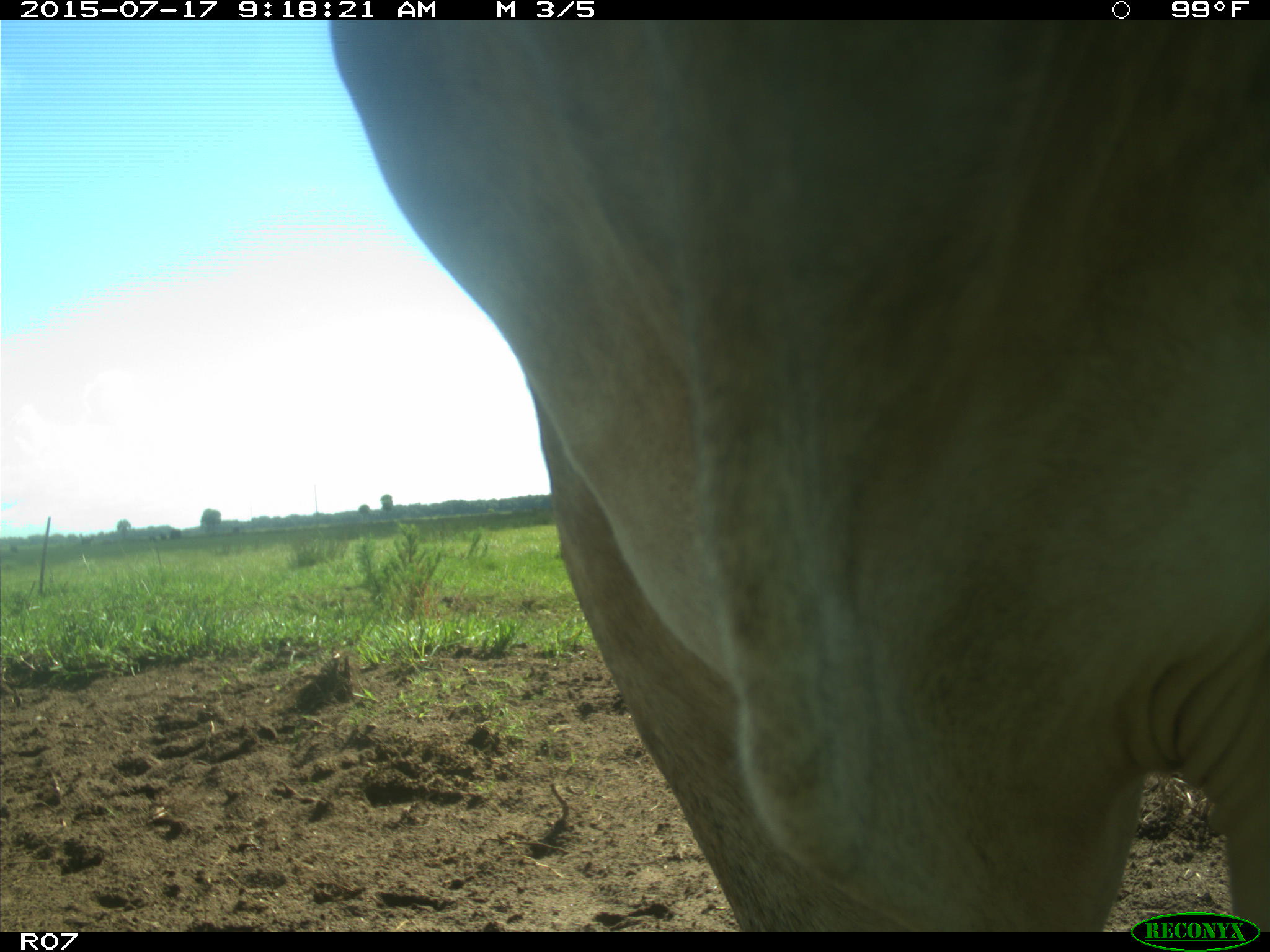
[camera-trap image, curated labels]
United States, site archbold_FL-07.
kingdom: Animalia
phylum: Chordata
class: Mammalia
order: Artiodactyla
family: Bovidae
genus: Bos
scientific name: Bos taurus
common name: domestic cow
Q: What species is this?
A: Bos taurus (domestic cow).